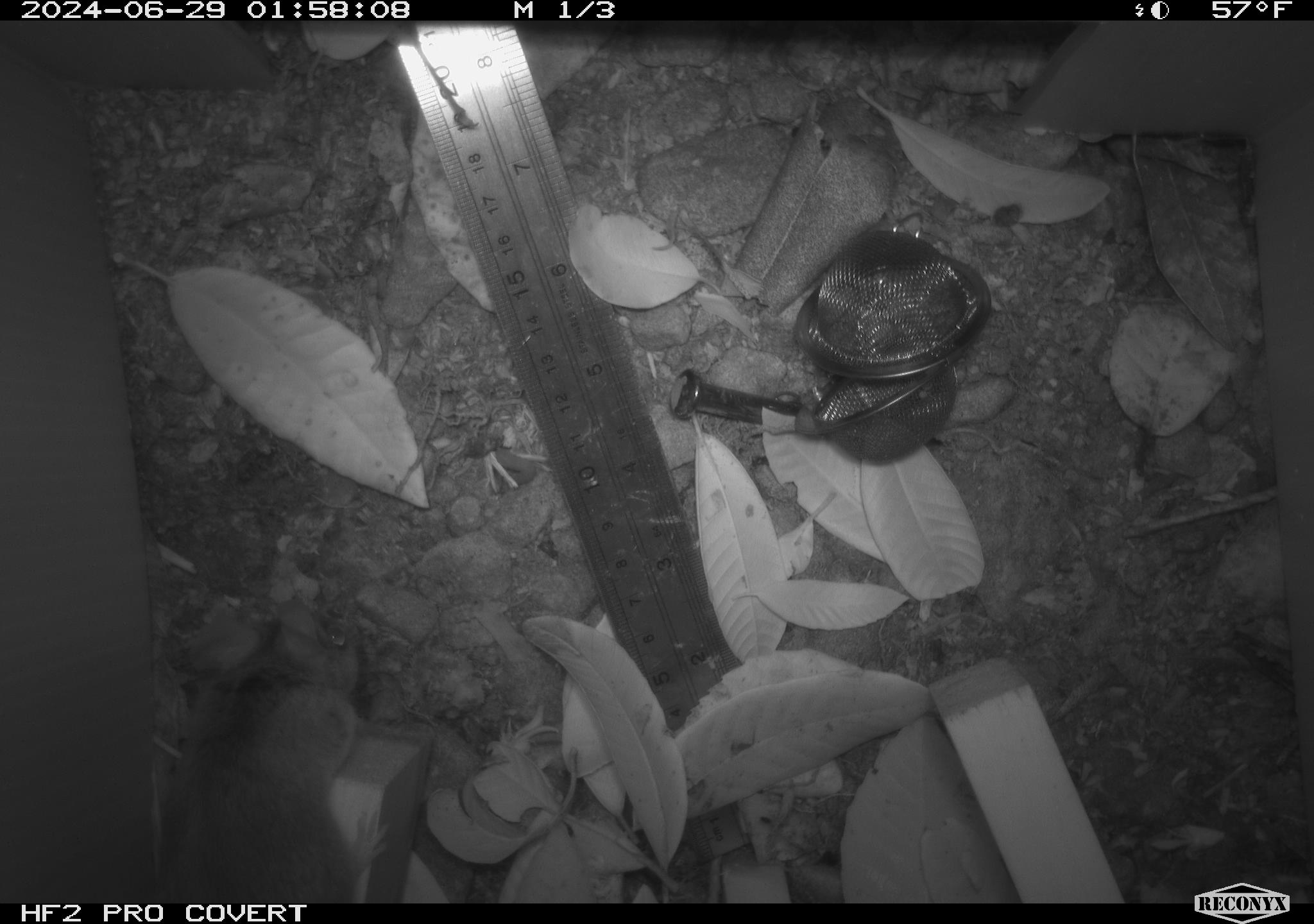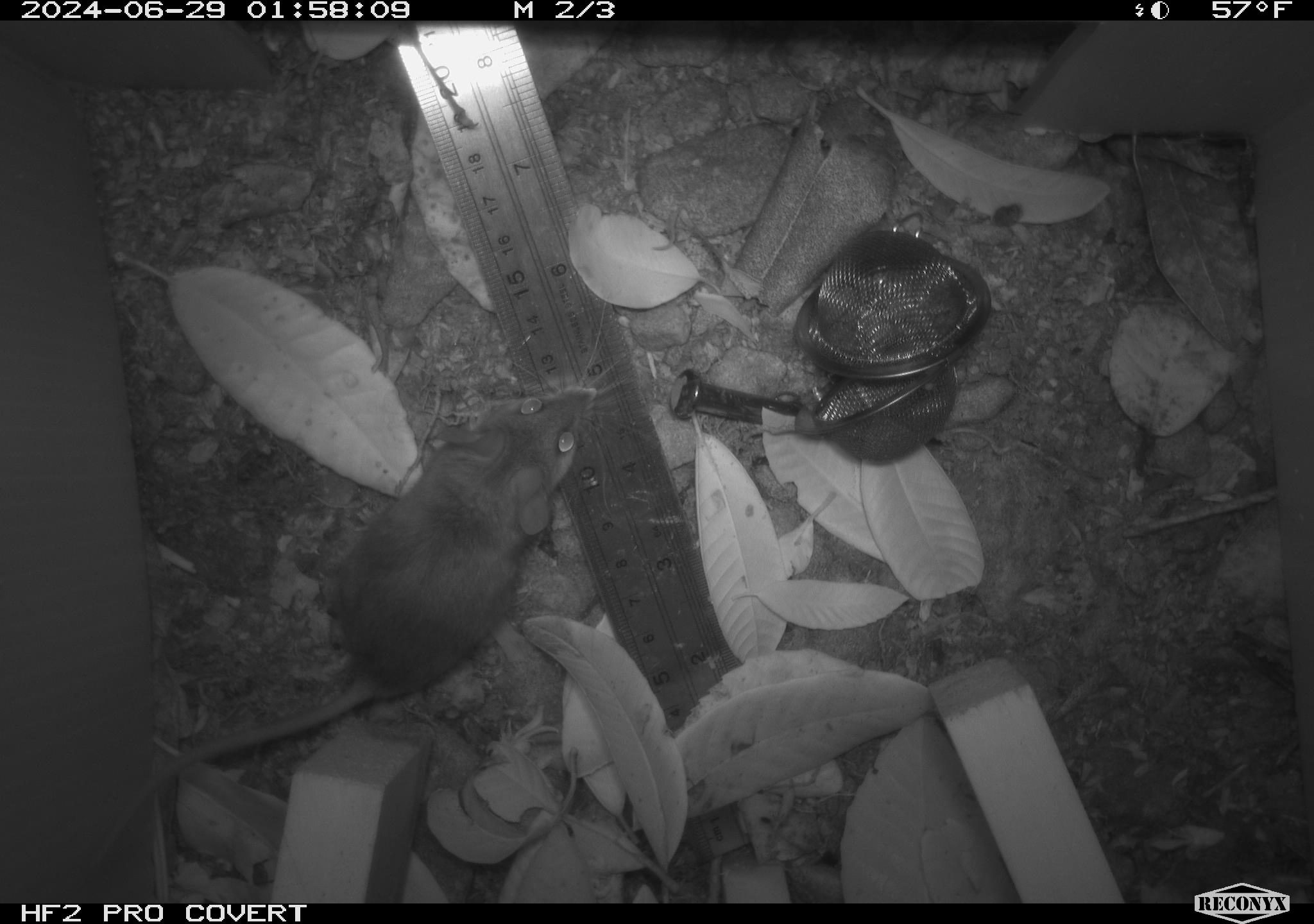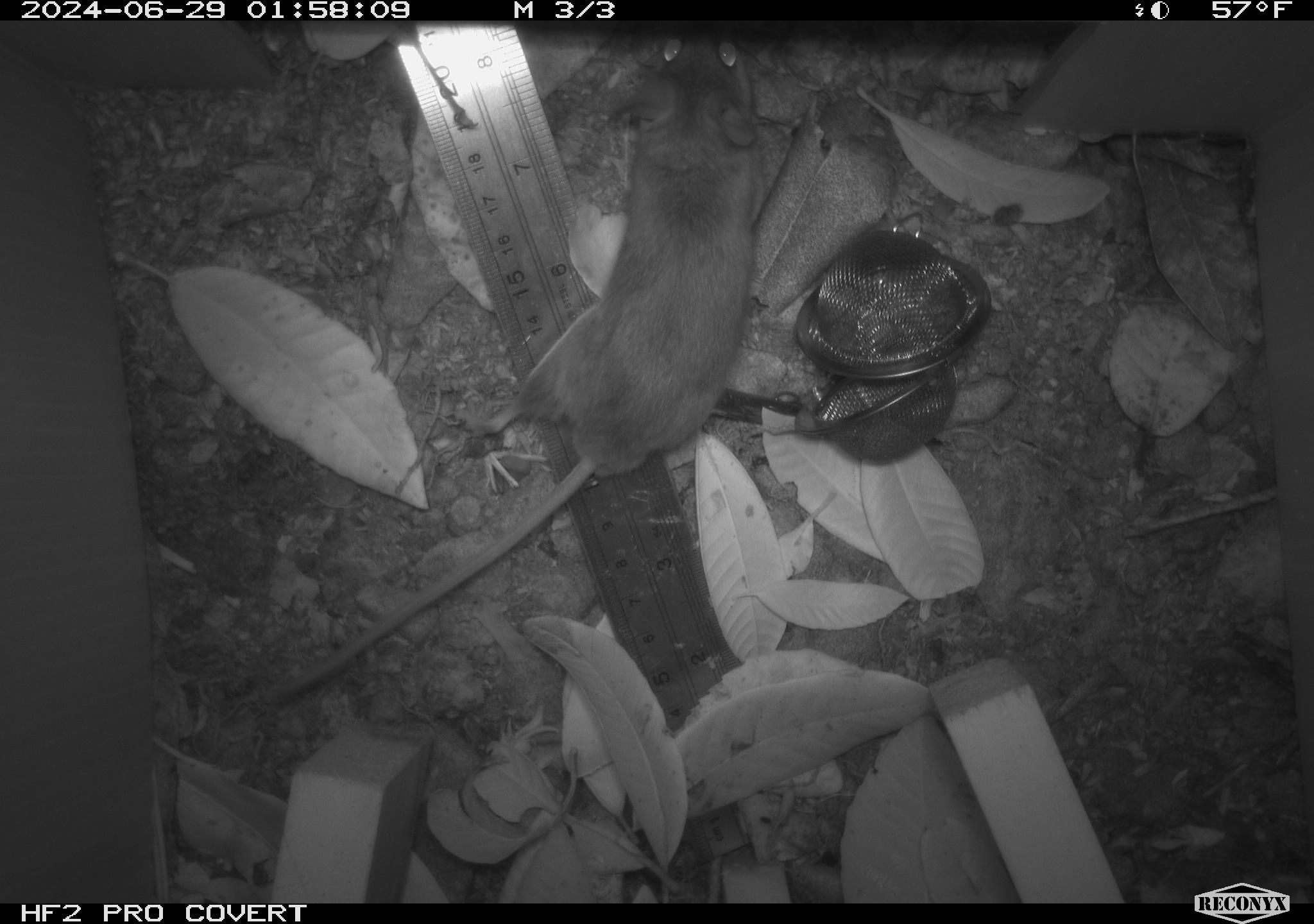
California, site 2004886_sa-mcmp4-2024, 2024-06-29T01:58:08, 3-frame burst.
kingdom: Animalia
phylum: Chordata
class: Mammalia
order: Rodentia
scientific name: Rodentia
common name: mouse species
Mouse species (Rodentia).